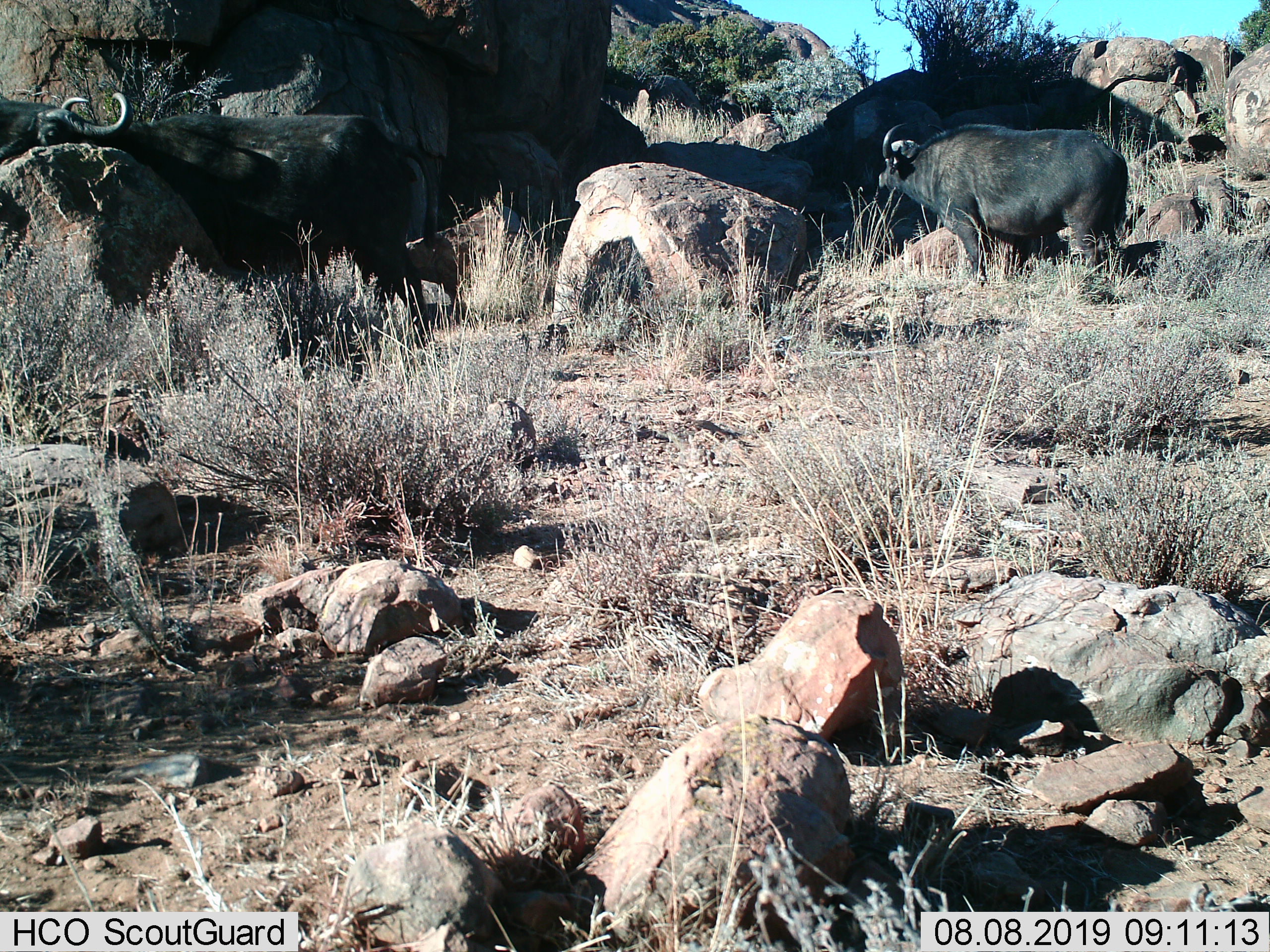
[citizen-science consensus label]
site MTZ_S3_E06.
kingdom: Animalia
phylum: Chordata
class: Mammalia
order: Artiodactyla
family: Bovidae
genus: Syncerus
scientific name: Syncerus caffer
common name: african buffalo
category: buffalo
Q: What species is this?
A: Buffalo (african buffalo) (Syncerus caffer).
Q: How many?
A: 2.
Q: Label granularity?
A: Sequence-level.